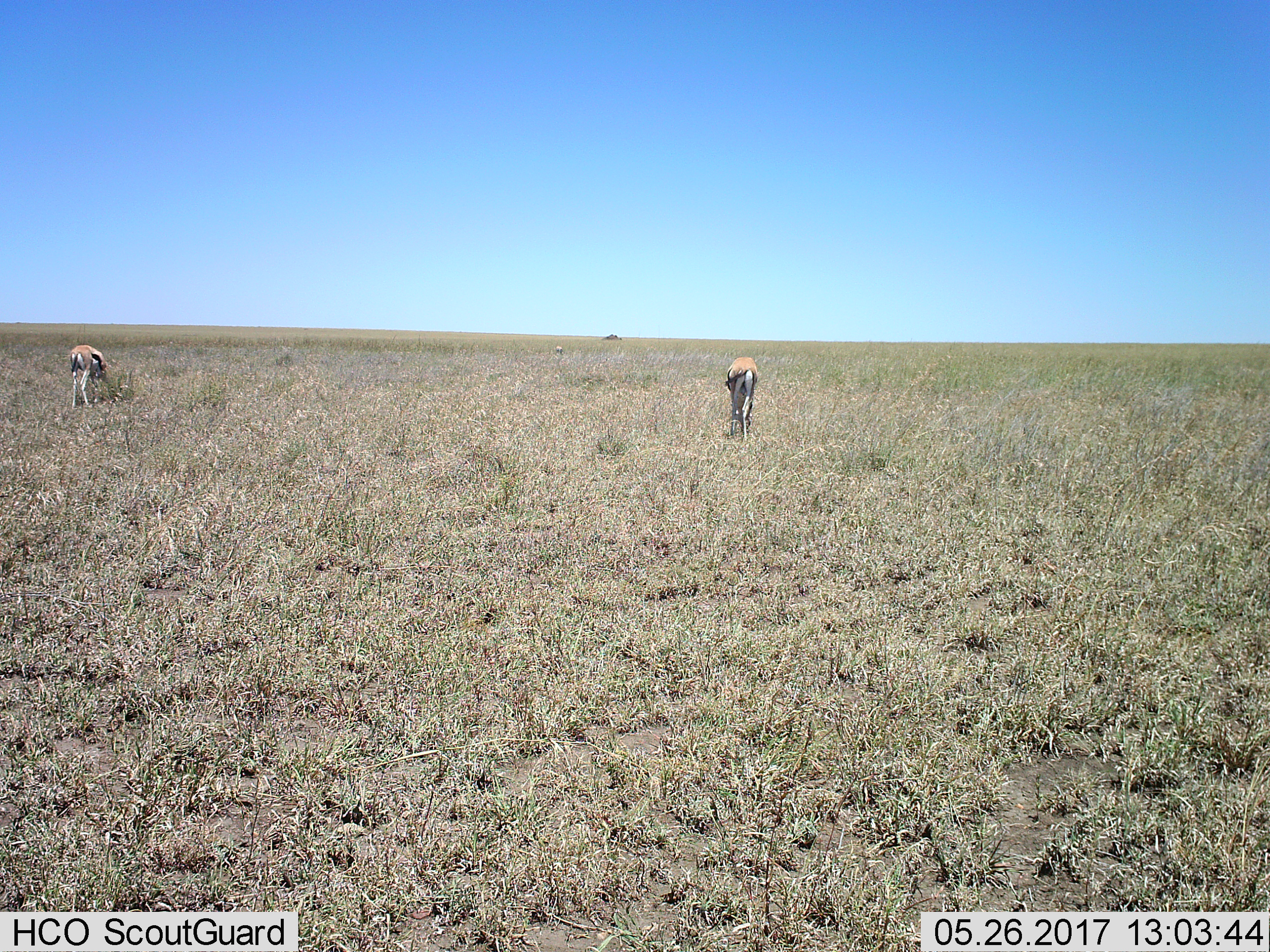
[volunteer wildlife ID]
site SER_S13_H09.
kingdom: Animalia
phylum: Chordata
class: Mammalia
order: Artiodactyla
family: Bovidae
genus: Eudorcas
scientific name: Eudorcas thomsonii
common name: thomson's gazelle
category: gazellethomsons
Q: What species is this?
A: Gazellethomsons (thomson's gazelle) (Eudorcas thomsonii).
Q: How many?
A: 2.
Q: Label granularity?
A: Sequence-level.